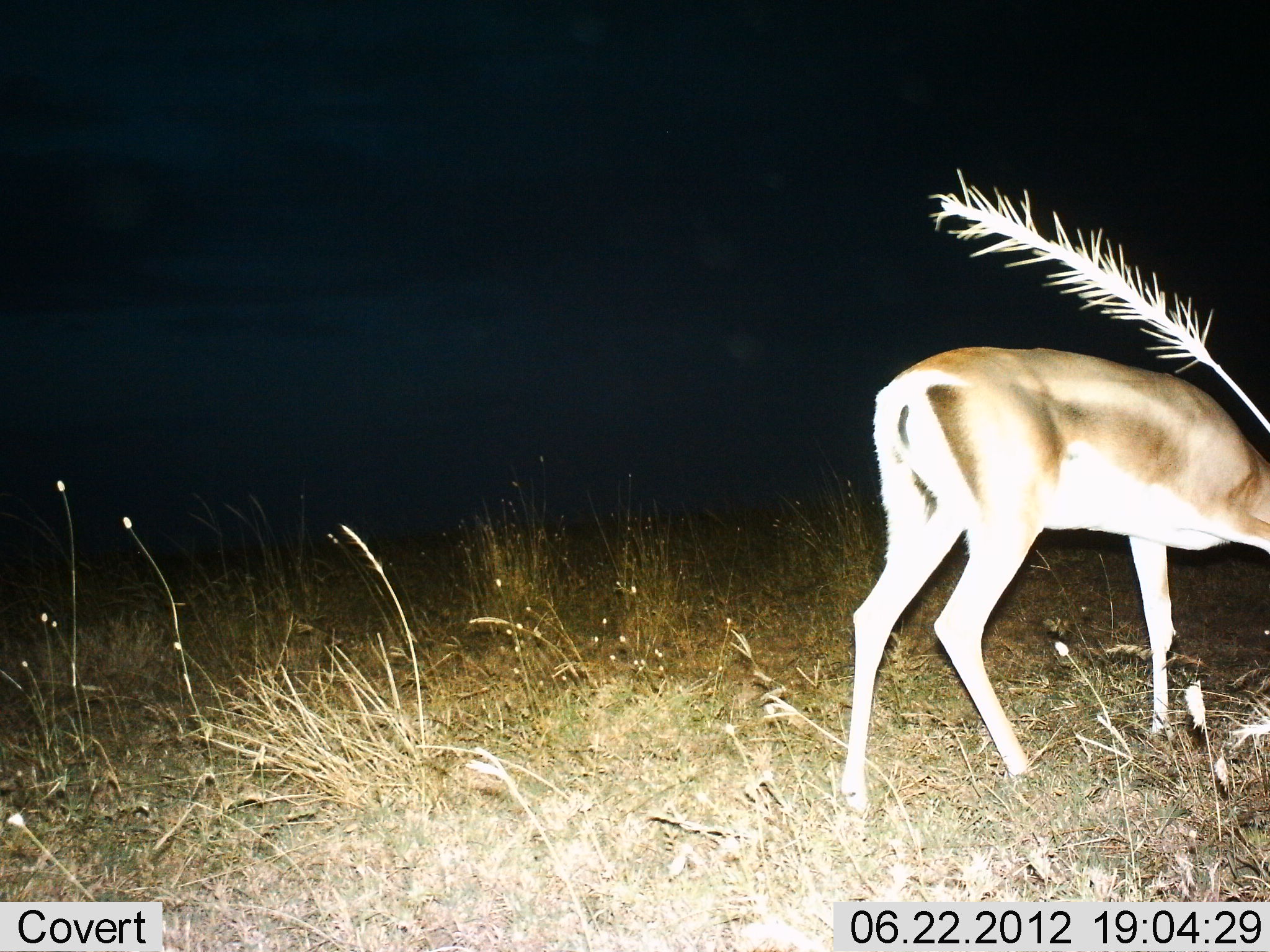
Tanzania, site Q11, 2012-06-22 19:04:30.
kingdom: Animalia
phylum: Chordata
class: Mammalia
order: Artiodactyla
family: Bovidae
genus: Nanger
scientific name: Nanger granti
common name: grant's gazelle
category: gazellegrants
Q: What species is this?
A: Gazellegrants (grant's gazelle) (Nanger granti).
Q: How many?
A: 1.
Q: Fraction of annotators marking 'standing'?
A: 30%.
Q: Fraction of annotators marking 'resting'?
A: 0%.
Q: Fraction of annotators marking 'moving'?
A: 40%.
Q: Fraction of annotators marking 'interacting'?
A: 0%.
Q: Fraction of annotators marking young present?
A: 0%.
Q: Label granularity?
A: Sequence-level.